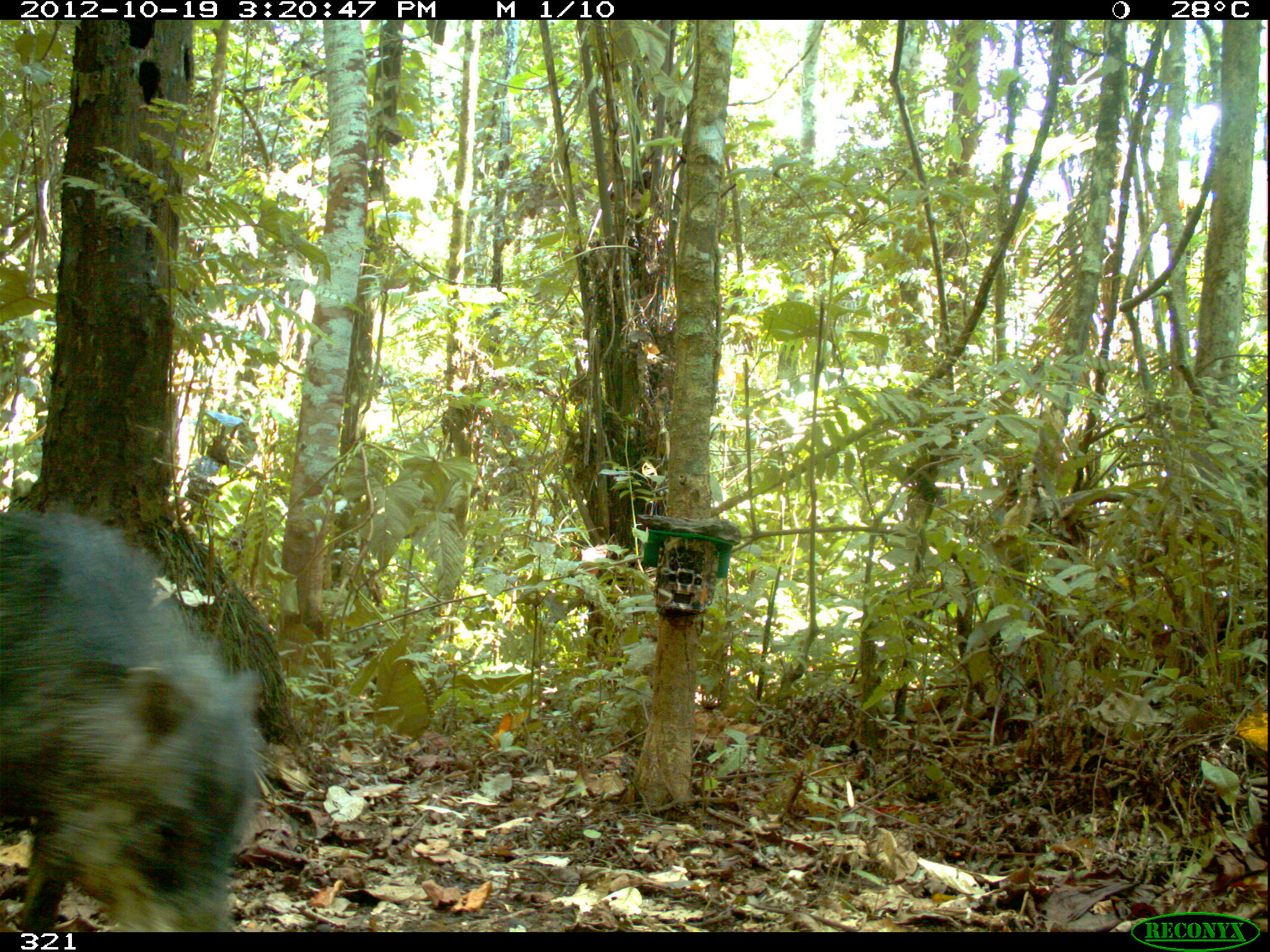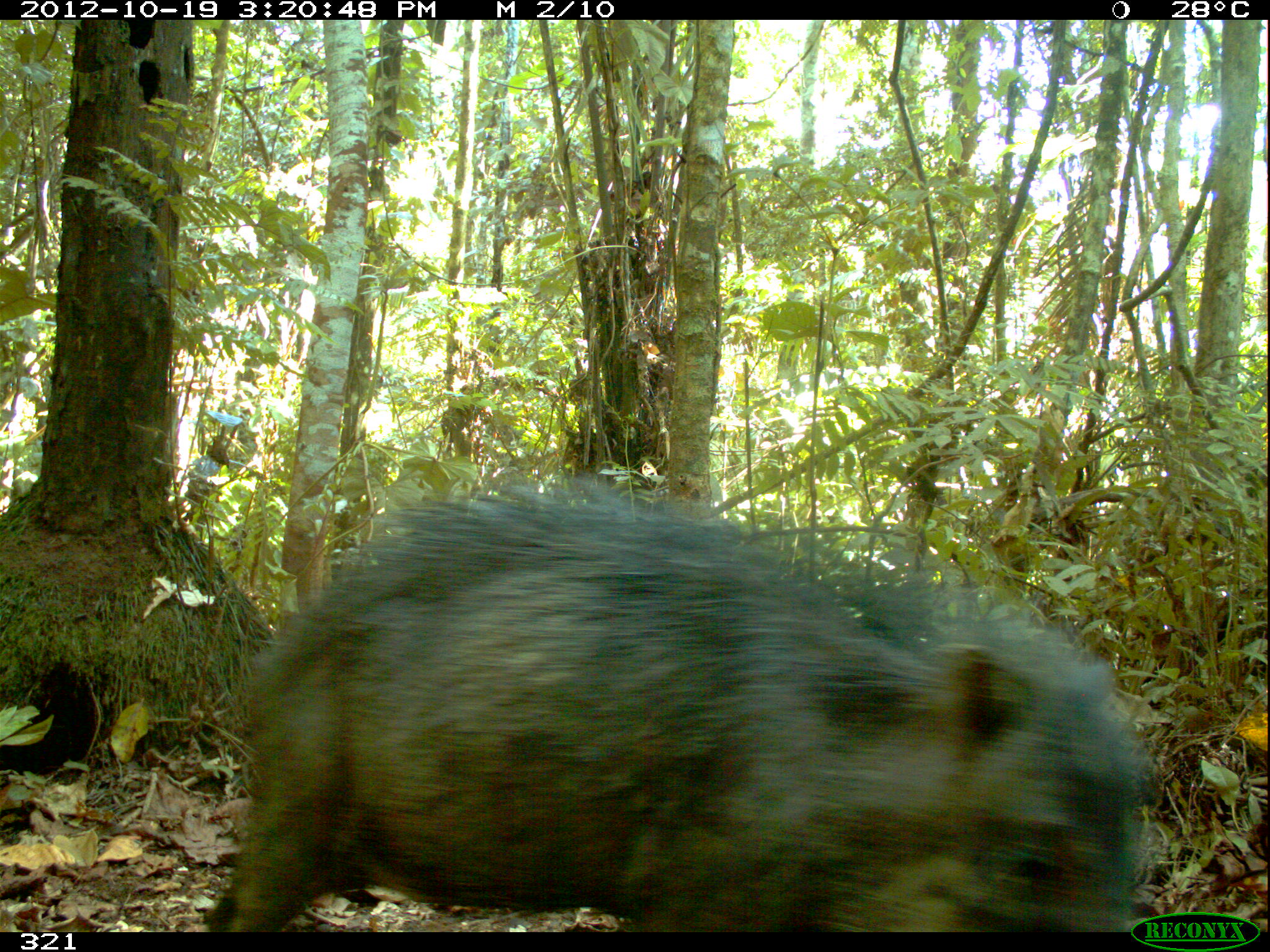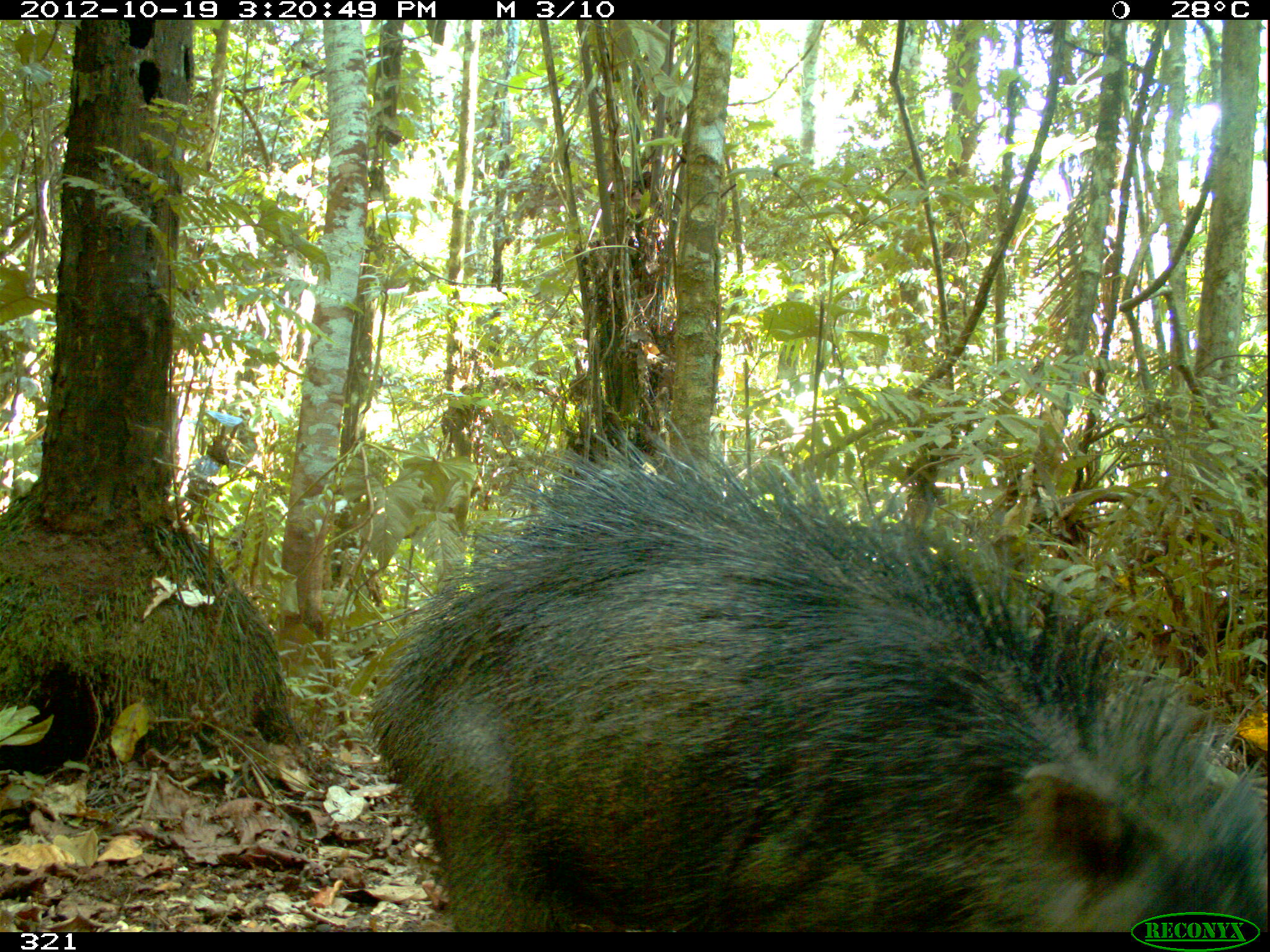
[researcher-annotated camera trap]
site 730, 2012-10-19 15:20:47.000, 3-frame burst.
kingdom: Animalia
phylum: Chordata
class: Mammalia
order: Artiodactyla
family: Tayassuidae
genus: Tayassu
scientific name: Tayassu pecari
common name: white-lipped peccary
Tayassu pecari (white-lipped peccary).